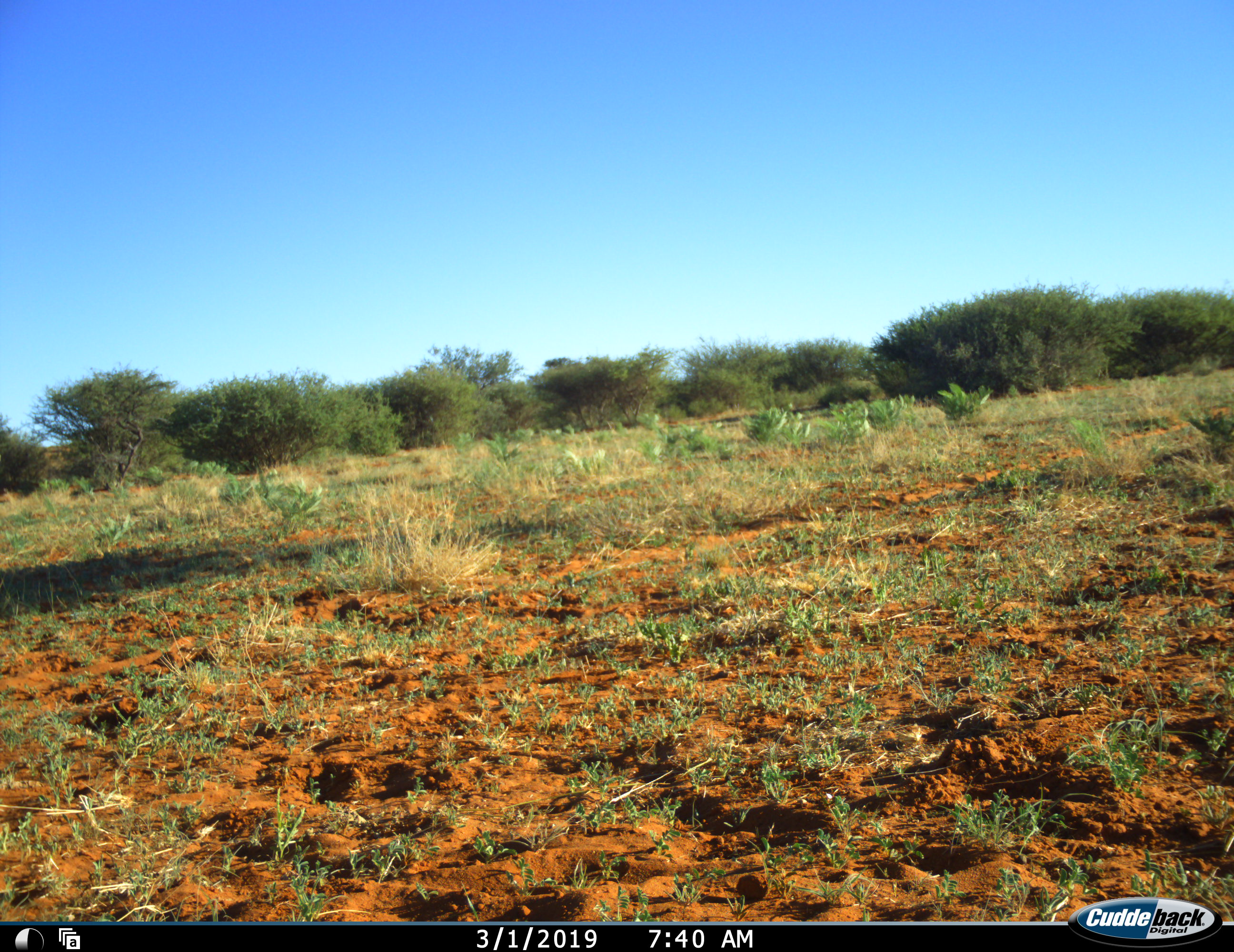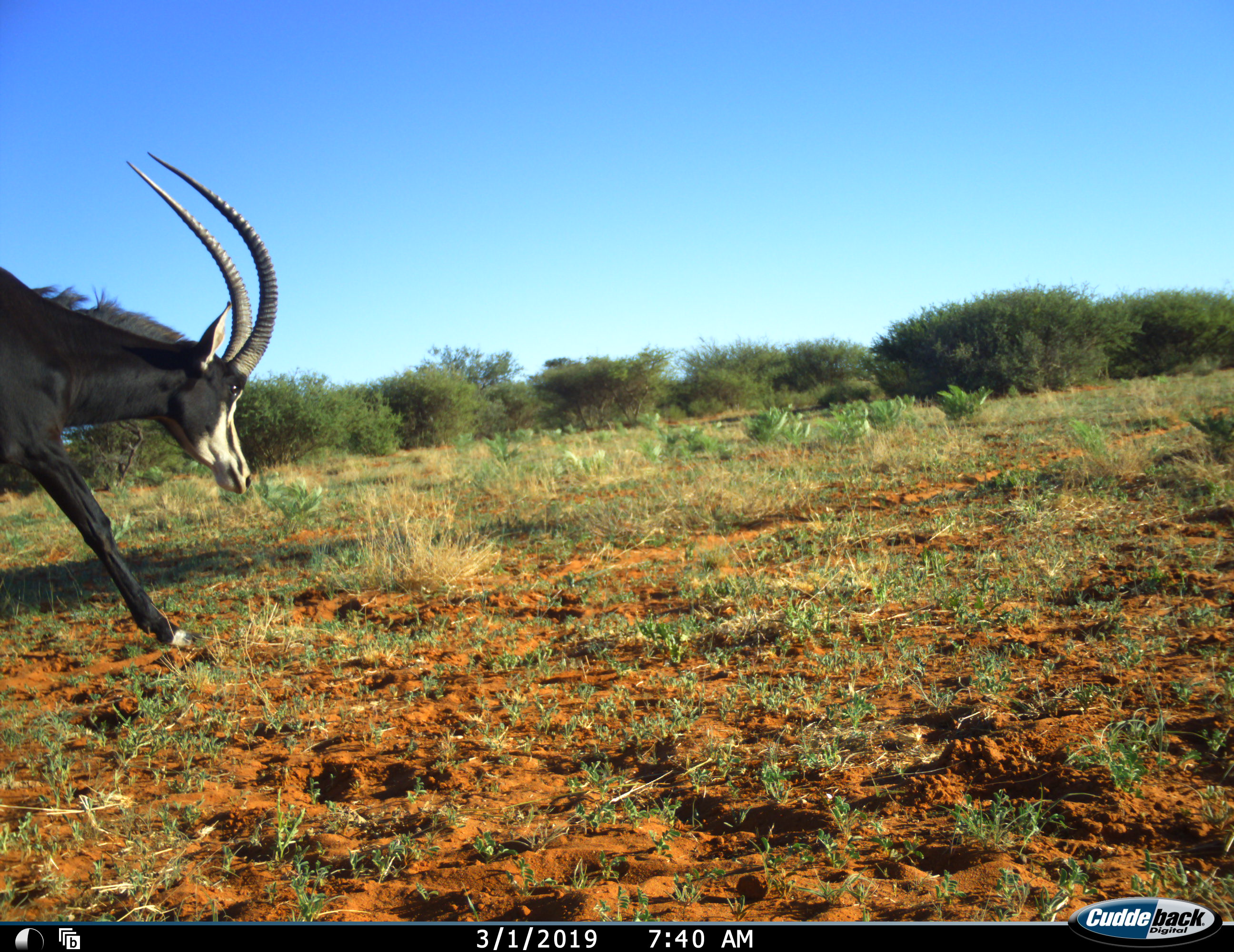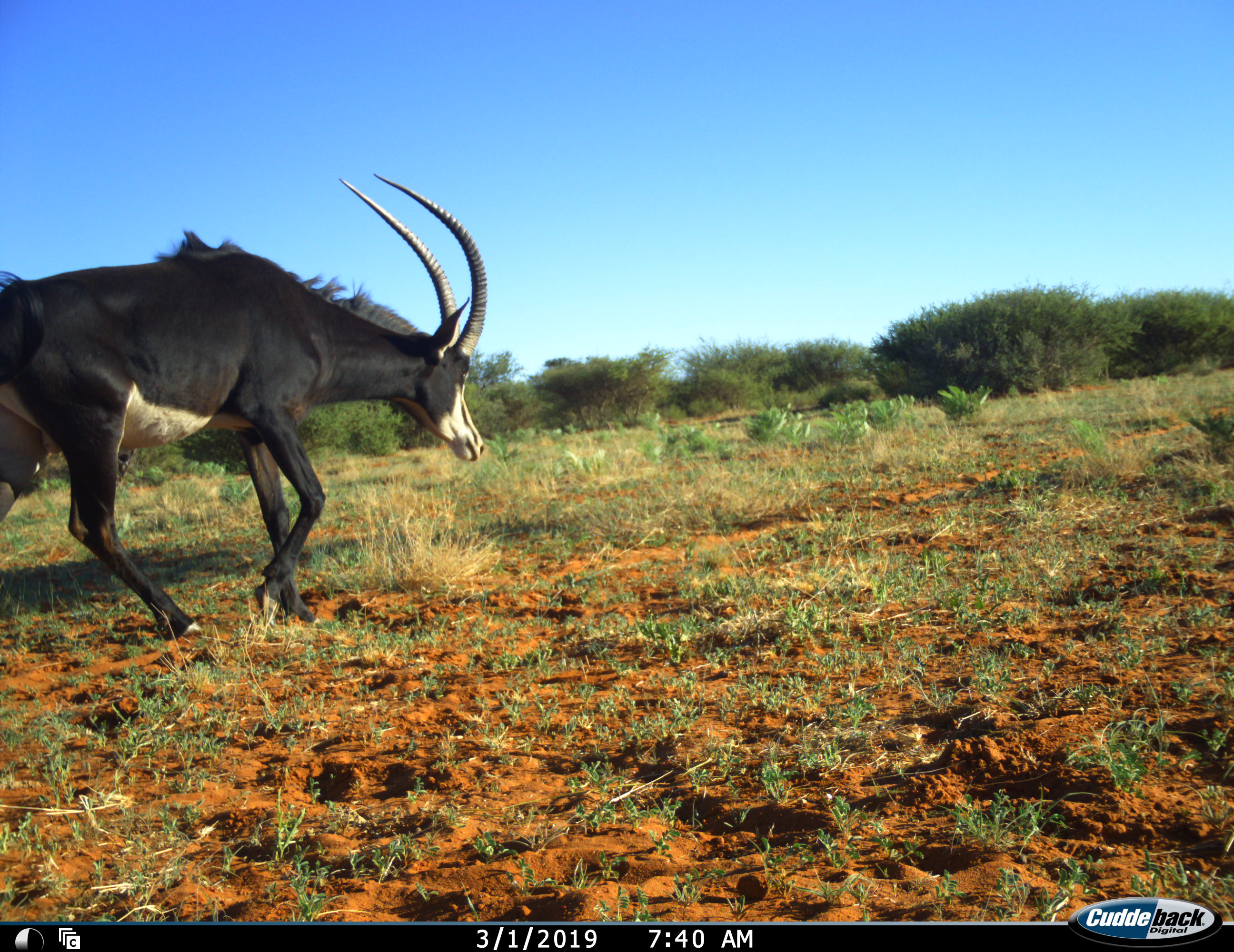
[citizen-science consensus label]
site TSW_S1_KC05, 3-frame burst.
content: unidentified animal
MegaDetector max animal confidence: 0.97